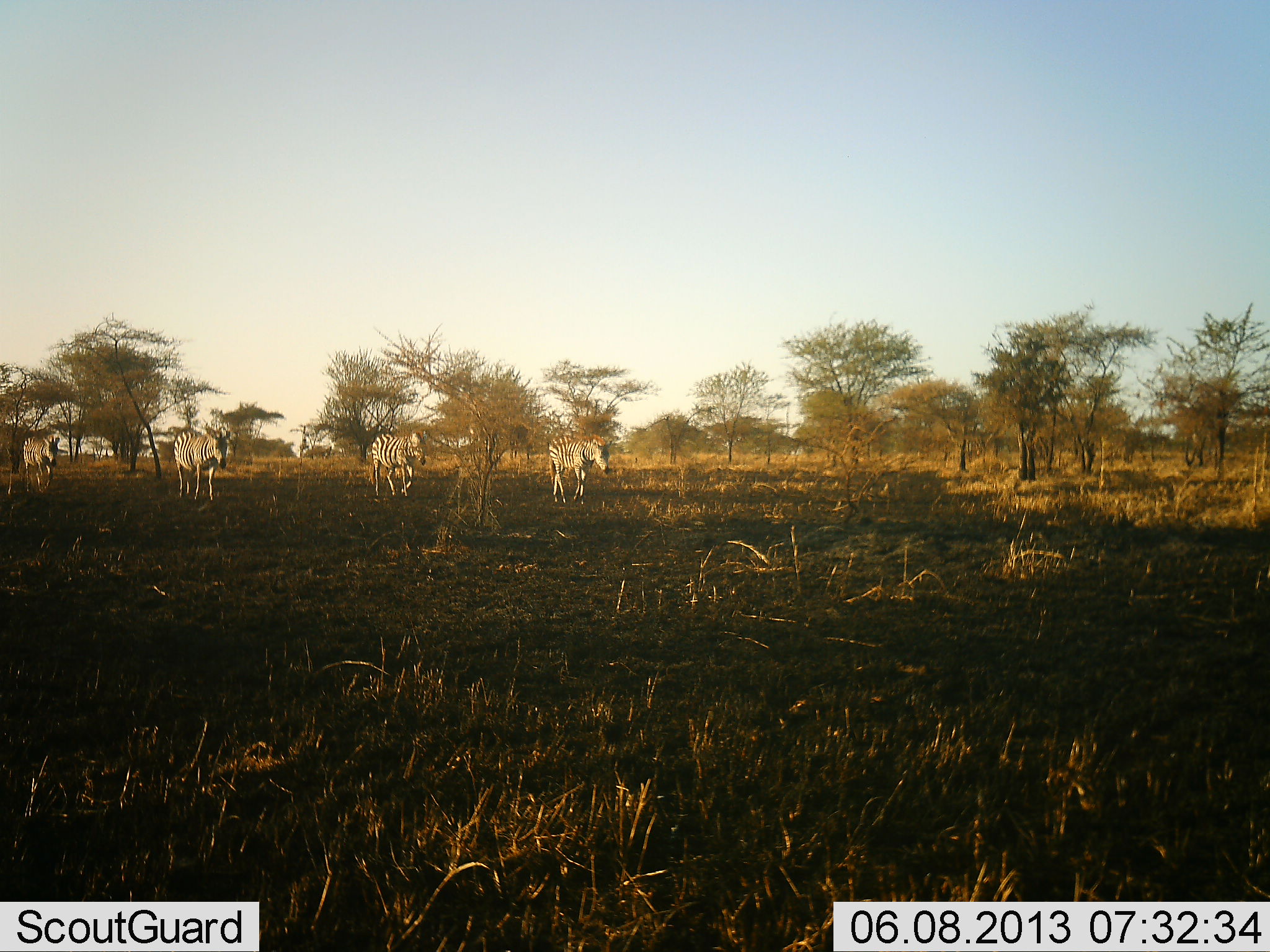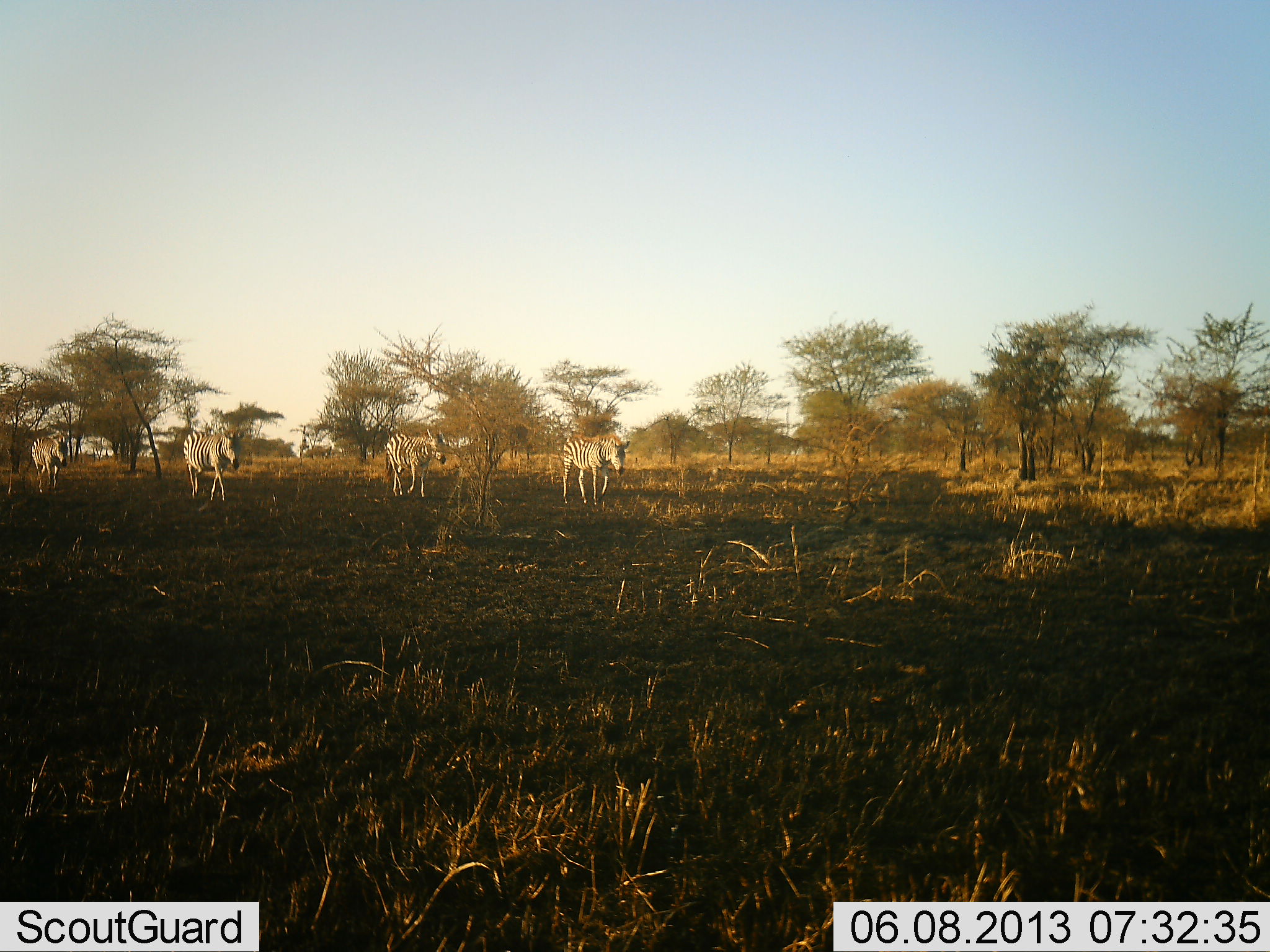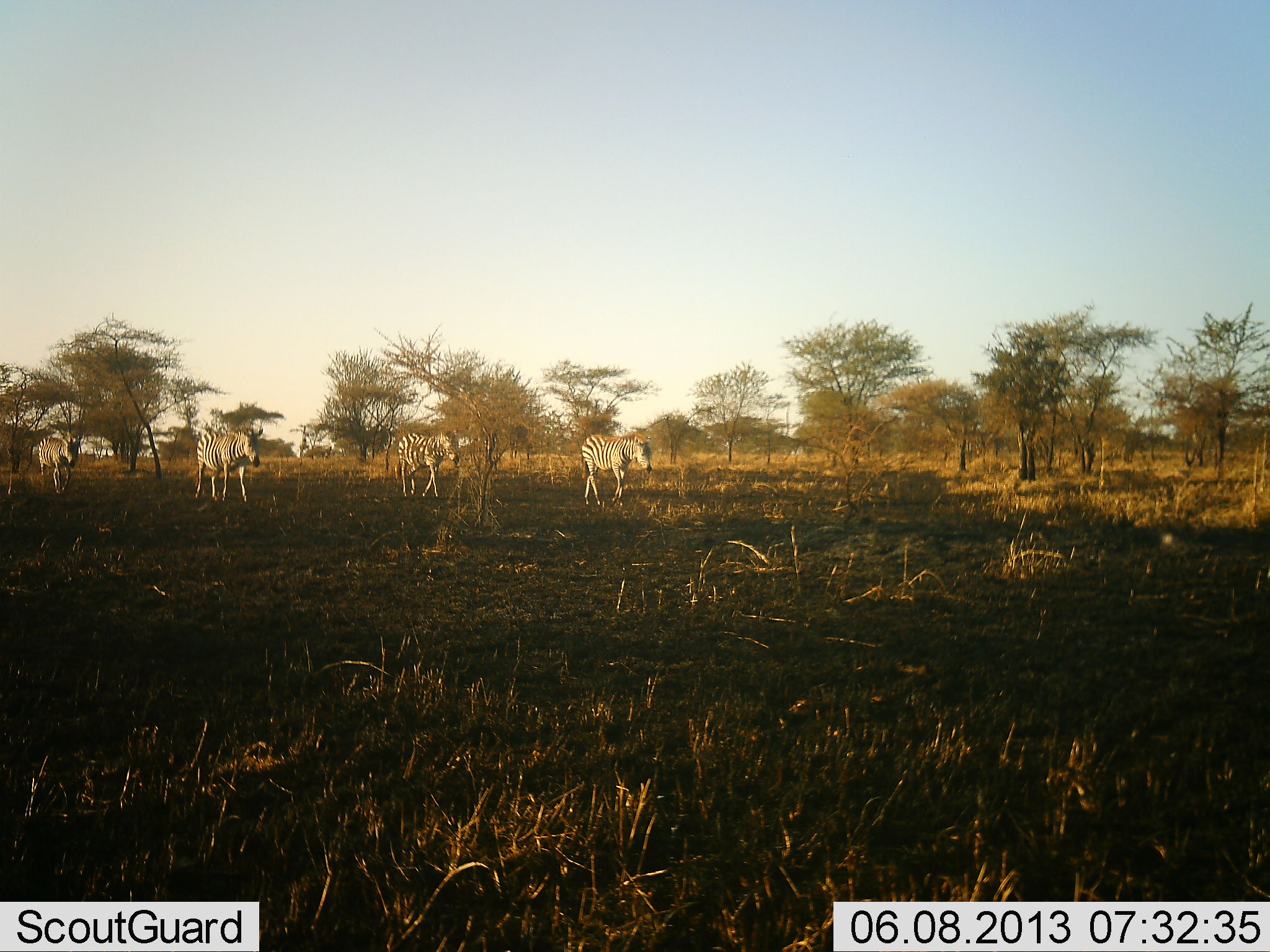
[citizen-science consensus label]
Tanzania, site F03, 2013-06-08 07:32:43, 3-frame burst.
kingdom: Animalia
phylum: Chordata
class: Mammalia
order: Perissodactyla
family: Equidae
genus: Equus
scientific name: Equus quagga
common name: plains zebra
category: zebra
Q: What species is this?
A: Zebra (plains zebra) (Equus quagga).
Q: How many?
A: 4.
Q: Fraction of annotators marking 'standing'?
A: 0%.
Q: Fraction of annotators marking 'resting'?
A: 0%.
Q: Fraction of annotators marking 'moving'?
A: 100%.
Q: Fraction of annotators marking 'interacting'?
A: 0%.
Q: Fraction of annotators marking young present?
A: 0%.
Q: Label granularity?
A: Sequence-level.